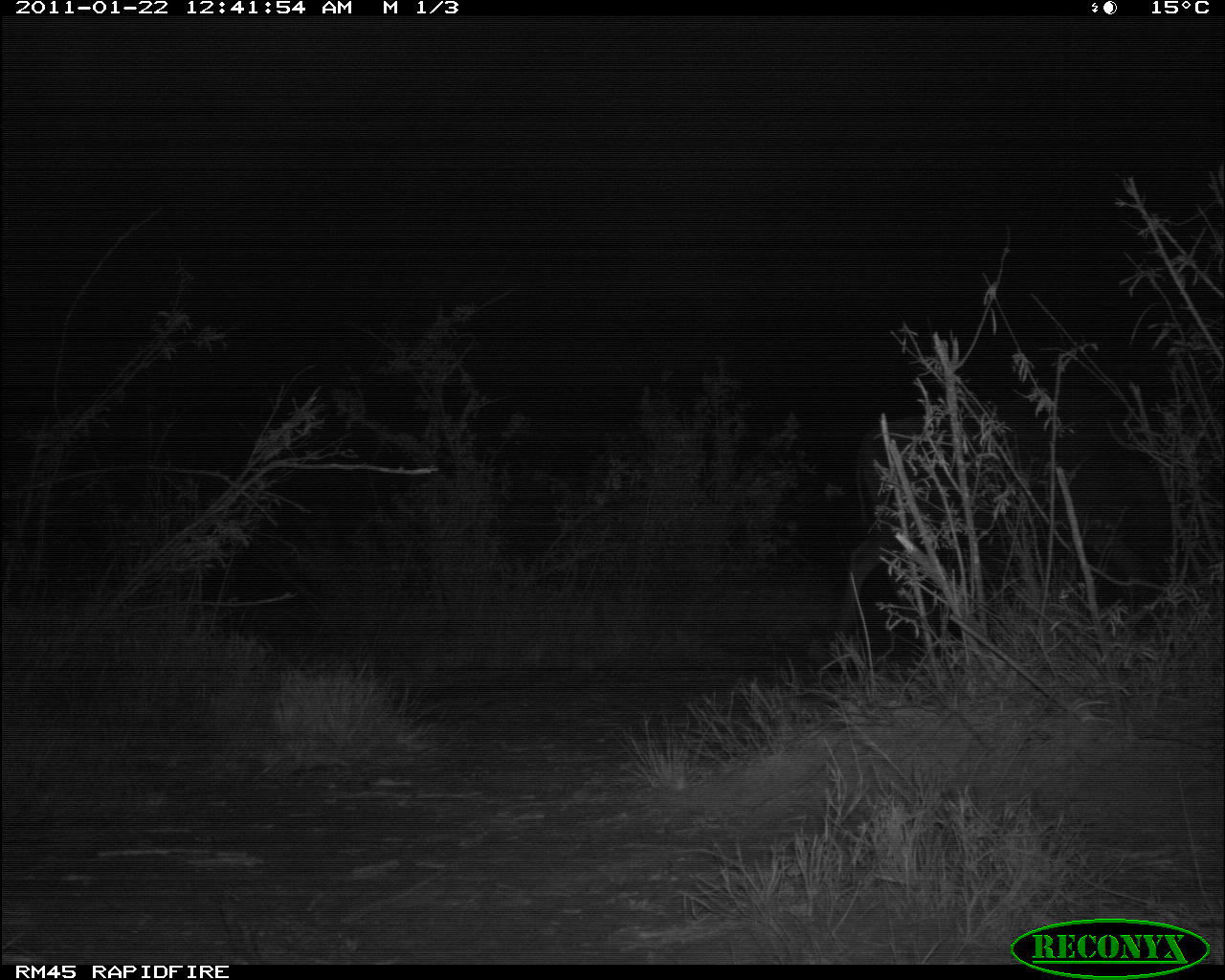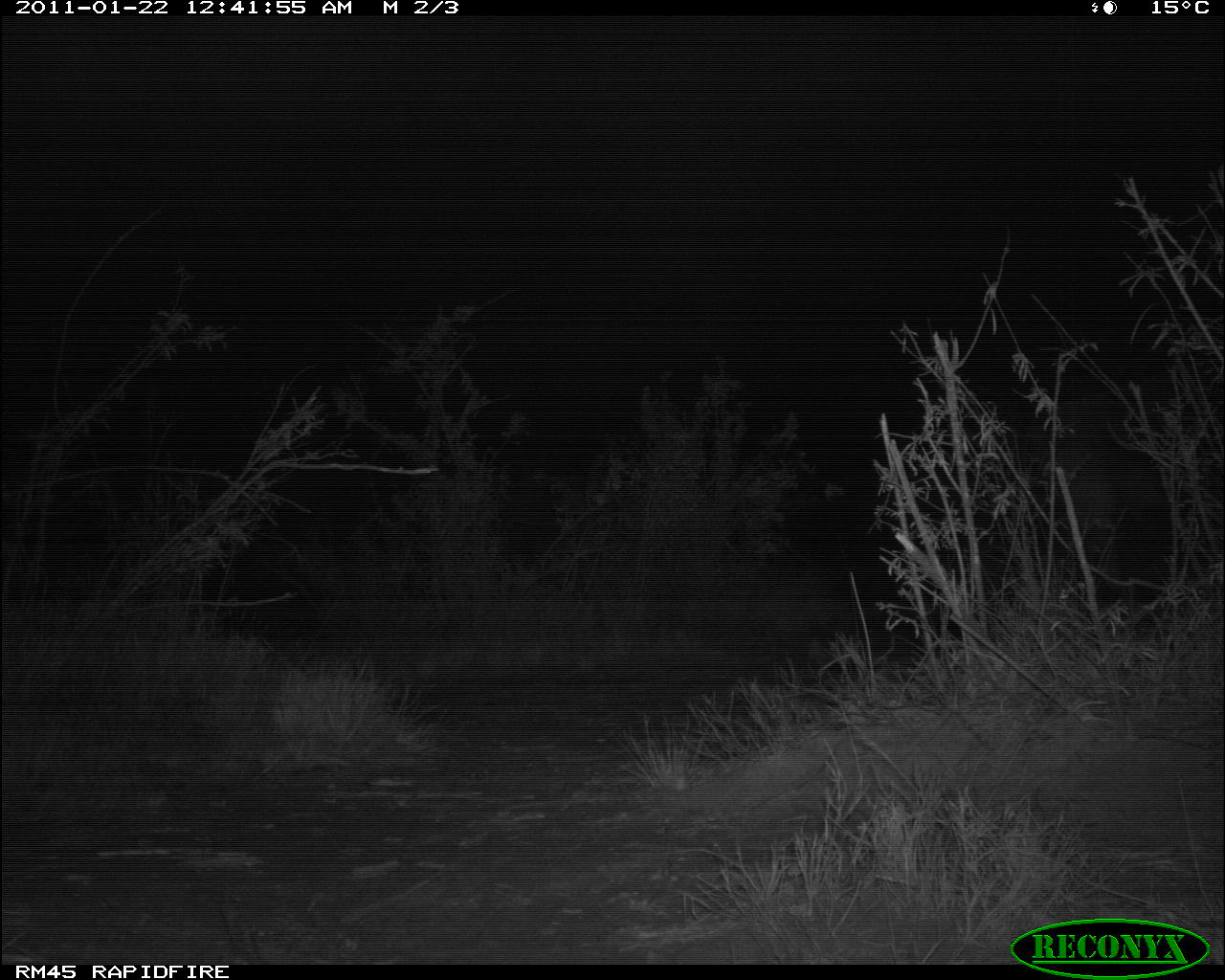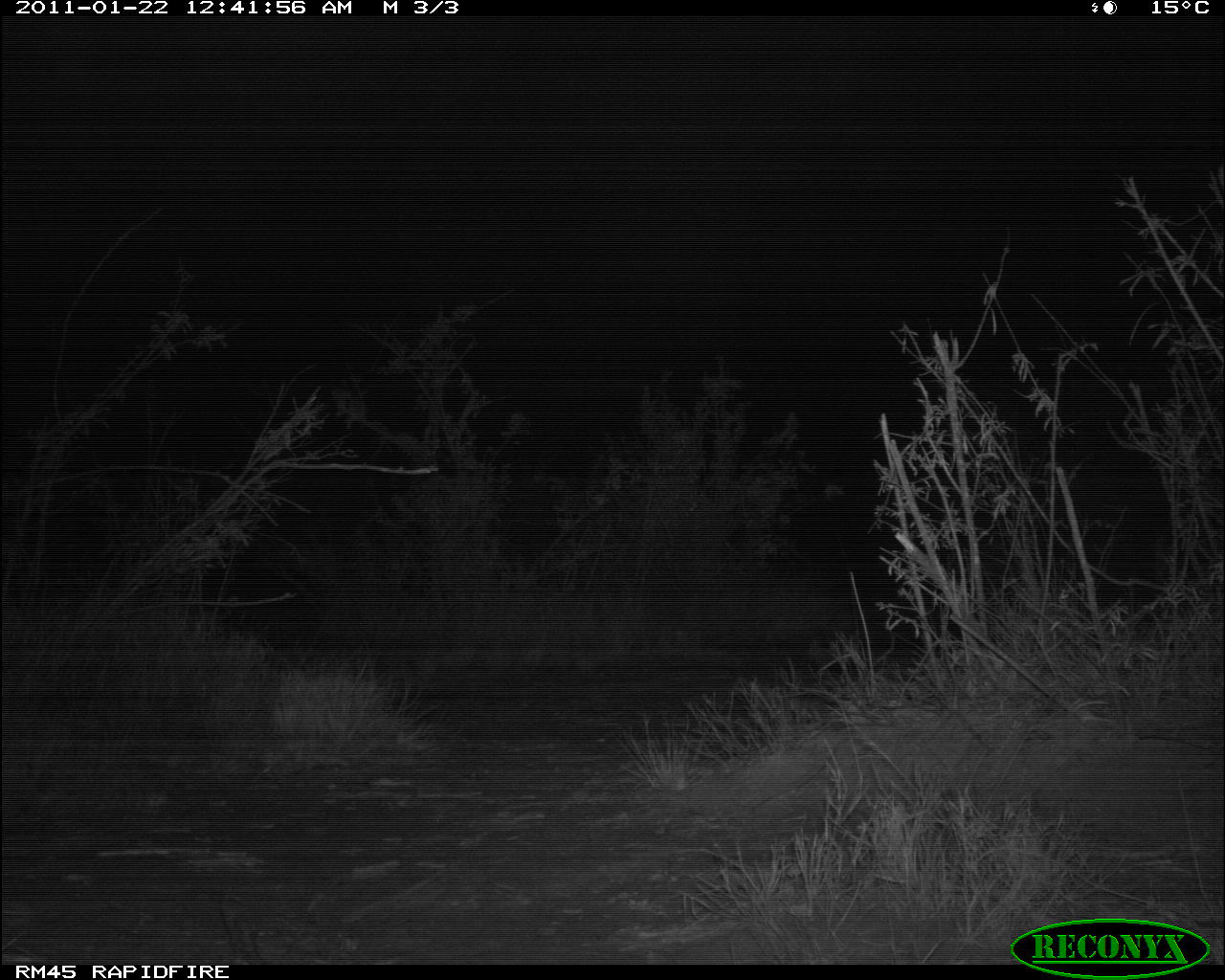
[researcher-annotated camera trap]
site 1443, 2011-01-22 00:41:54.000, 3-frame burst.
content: unidentified animal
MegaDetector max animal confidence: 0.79